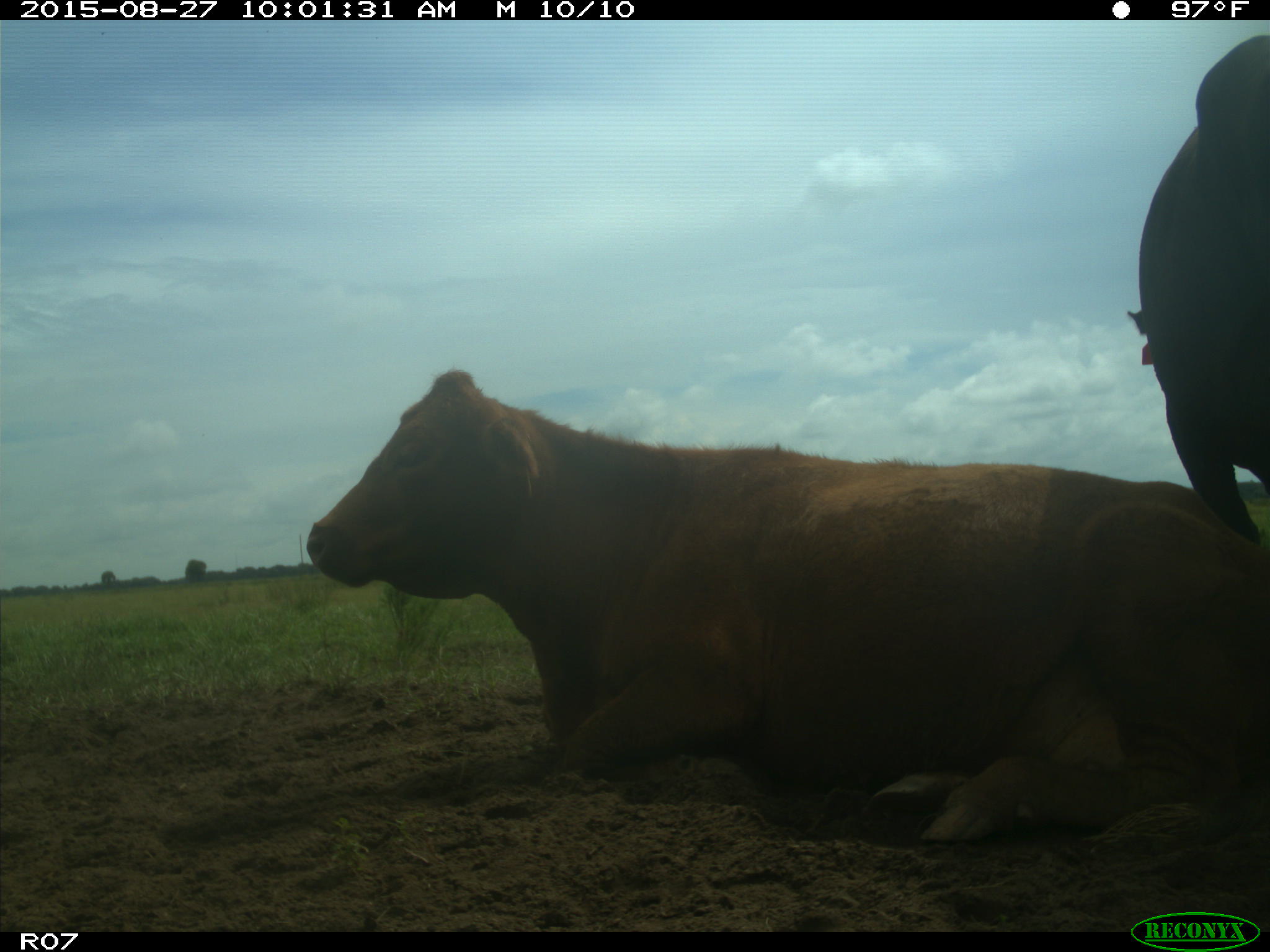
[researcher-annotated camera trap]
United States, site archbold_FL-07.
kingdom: Animalia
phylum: Chordata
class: Mammalia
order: Artiodactyla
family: Bovidae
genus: Bos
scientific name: Bos taurus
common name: domestic cow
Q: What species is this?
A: Bos taurus (domestic cow).